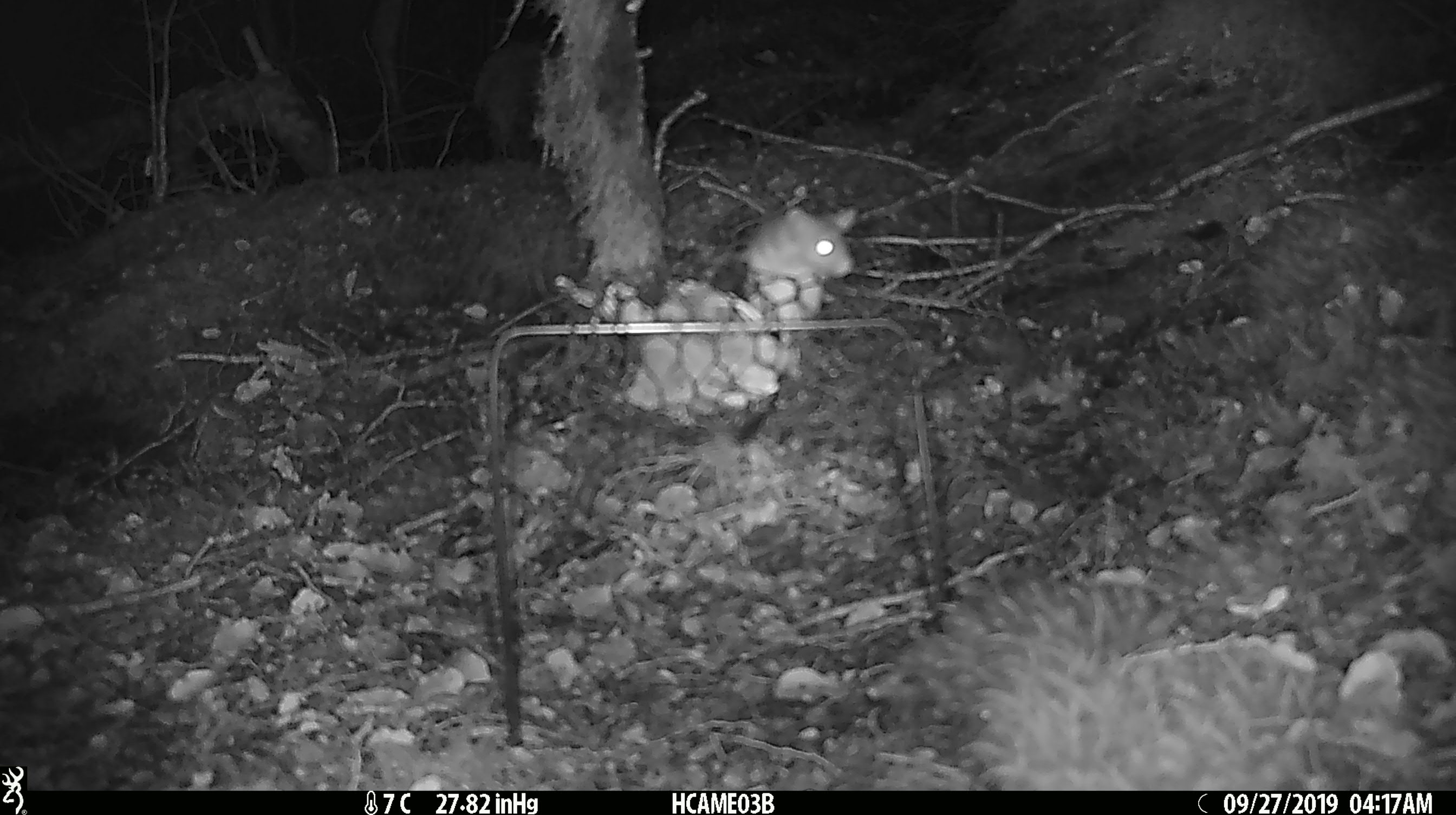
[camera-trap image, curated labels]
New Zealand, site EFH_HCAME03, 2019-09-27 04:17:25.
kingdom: Animalia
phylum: Chordata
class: Mammalia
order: Rodentia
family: Muridae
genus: Mus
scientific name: Mus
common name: mouse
Mouse (Mus).